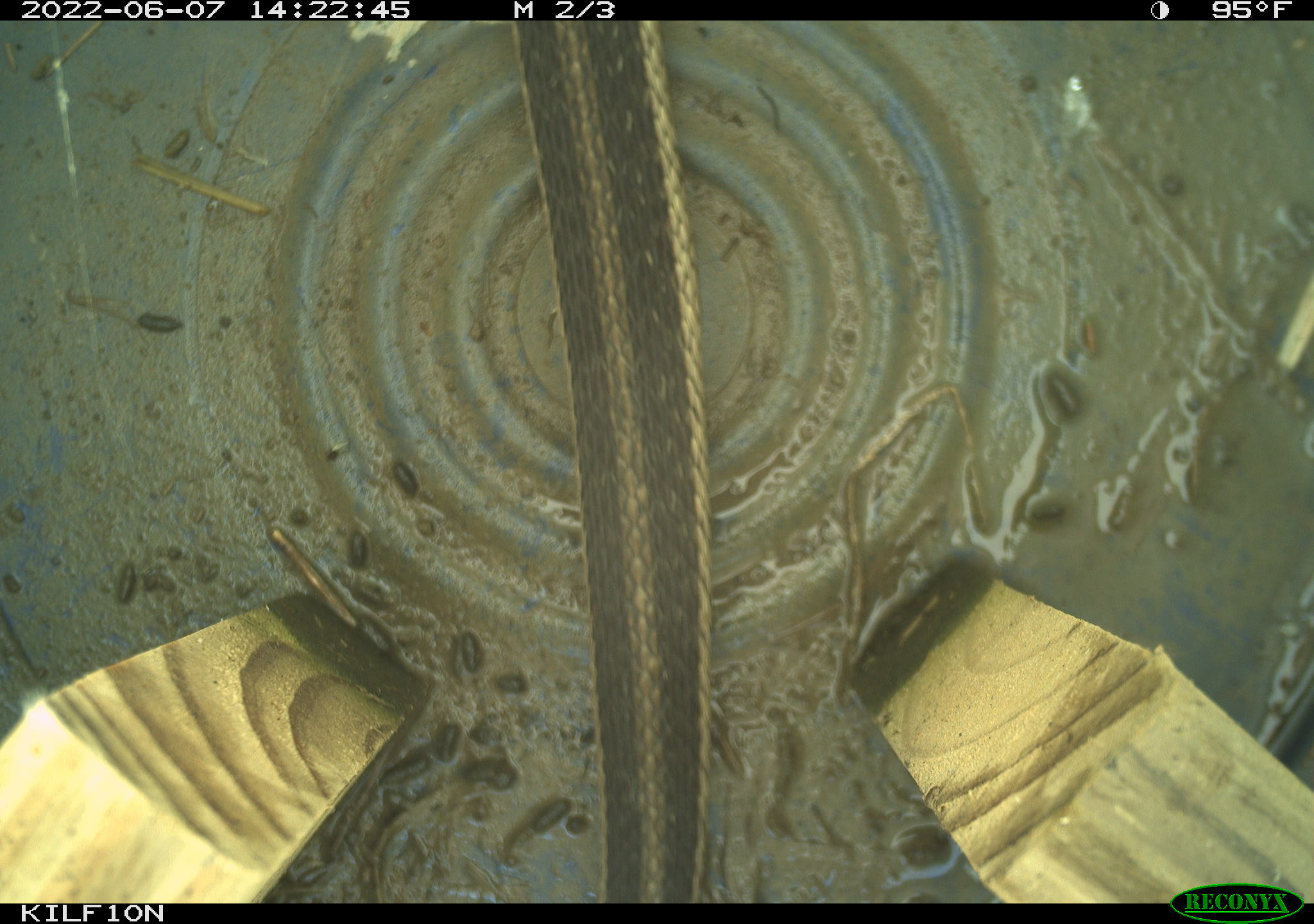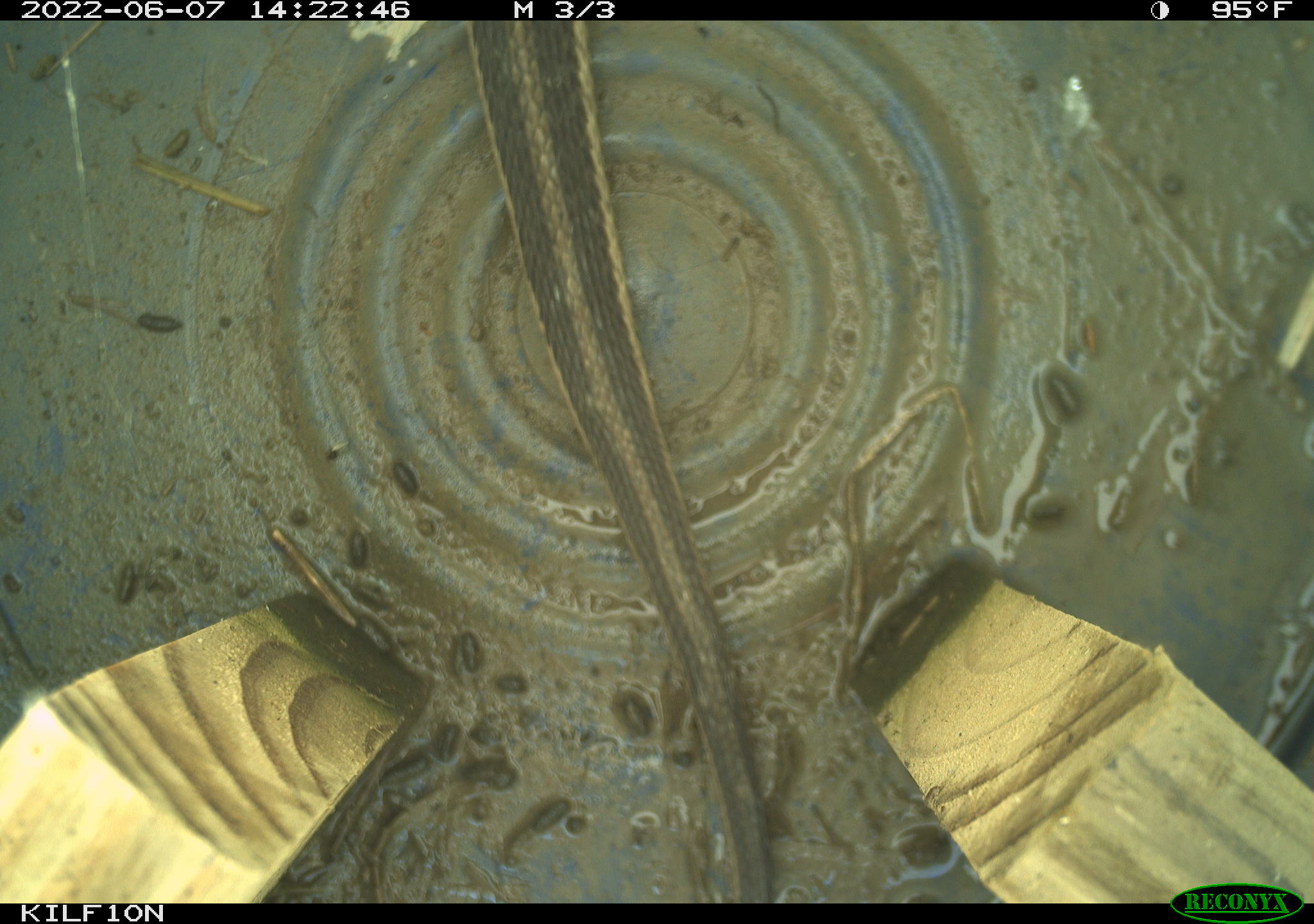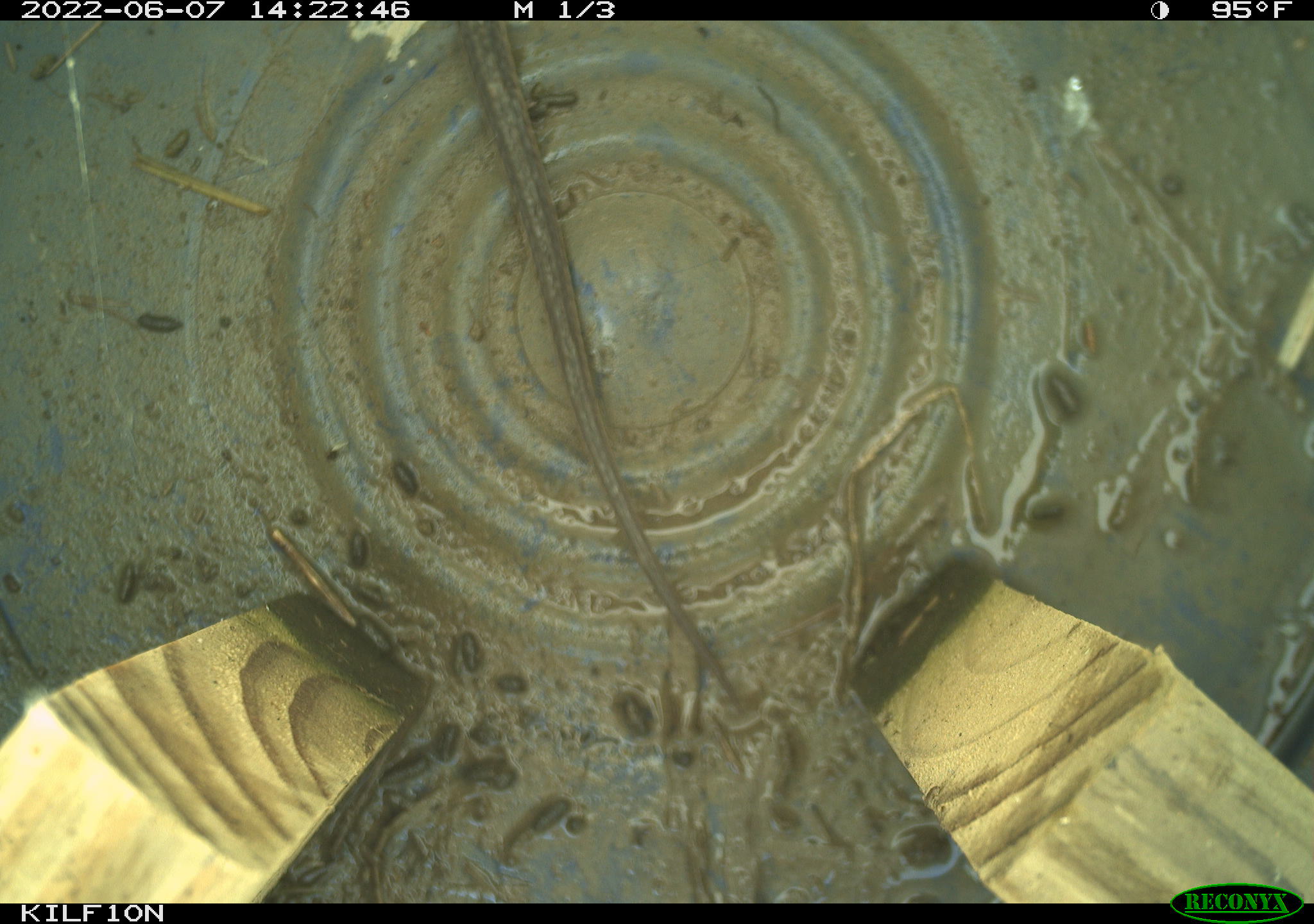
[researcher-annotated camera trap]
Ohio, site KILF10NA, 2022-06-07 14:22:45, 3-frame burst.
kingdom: Animalia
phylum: Chordata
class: Reptilia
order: Squamata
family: Colubridae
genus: Thamnophis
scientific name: Thamnophis sirtalis sirtalis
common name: eastern gartersnake